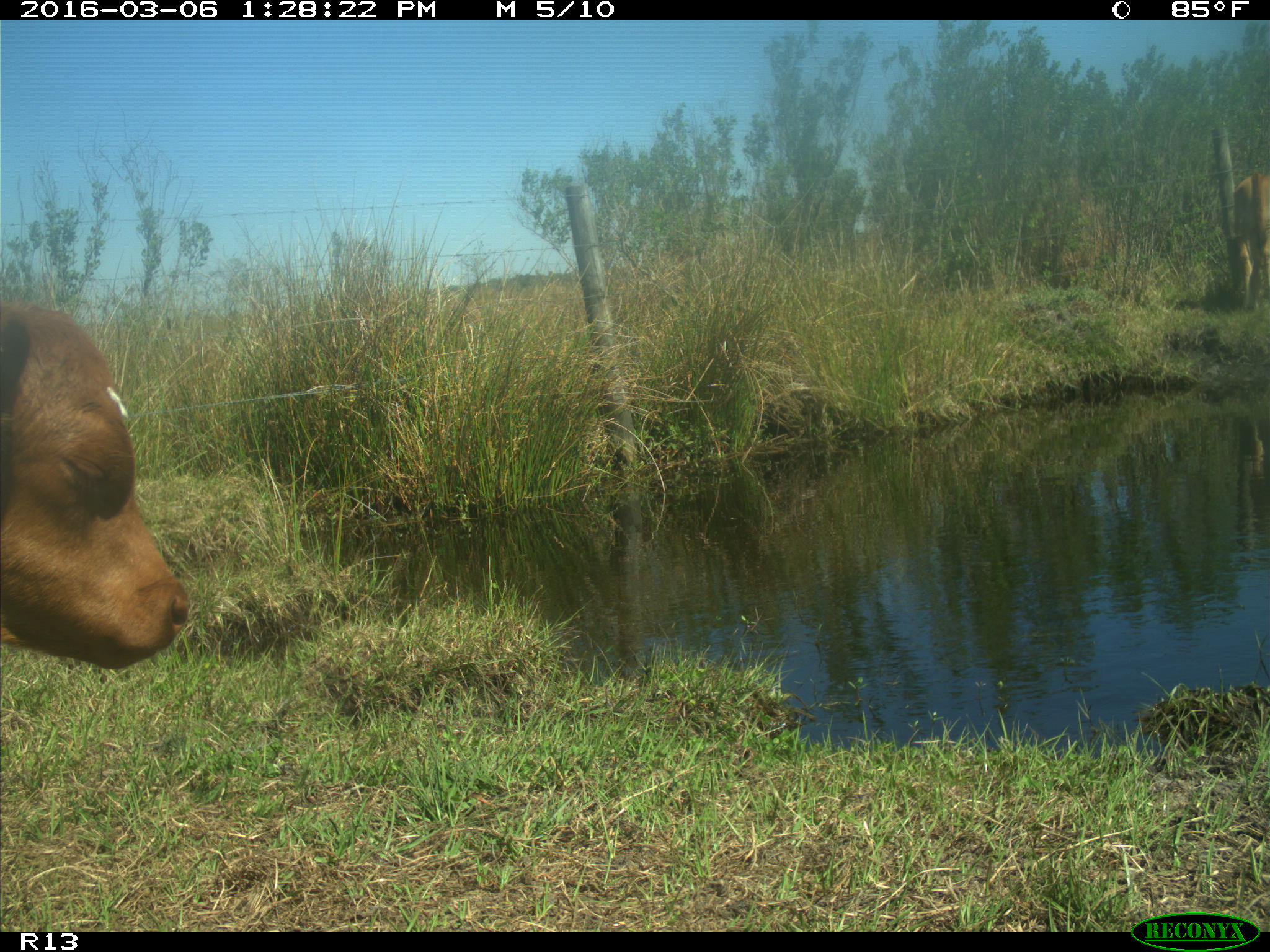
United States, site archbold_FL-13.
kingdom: Animalia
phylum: Chordata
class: Mammalia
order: Artiodactyla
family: Bovidae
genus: Bos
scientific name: Bos taurus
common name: domestic cow